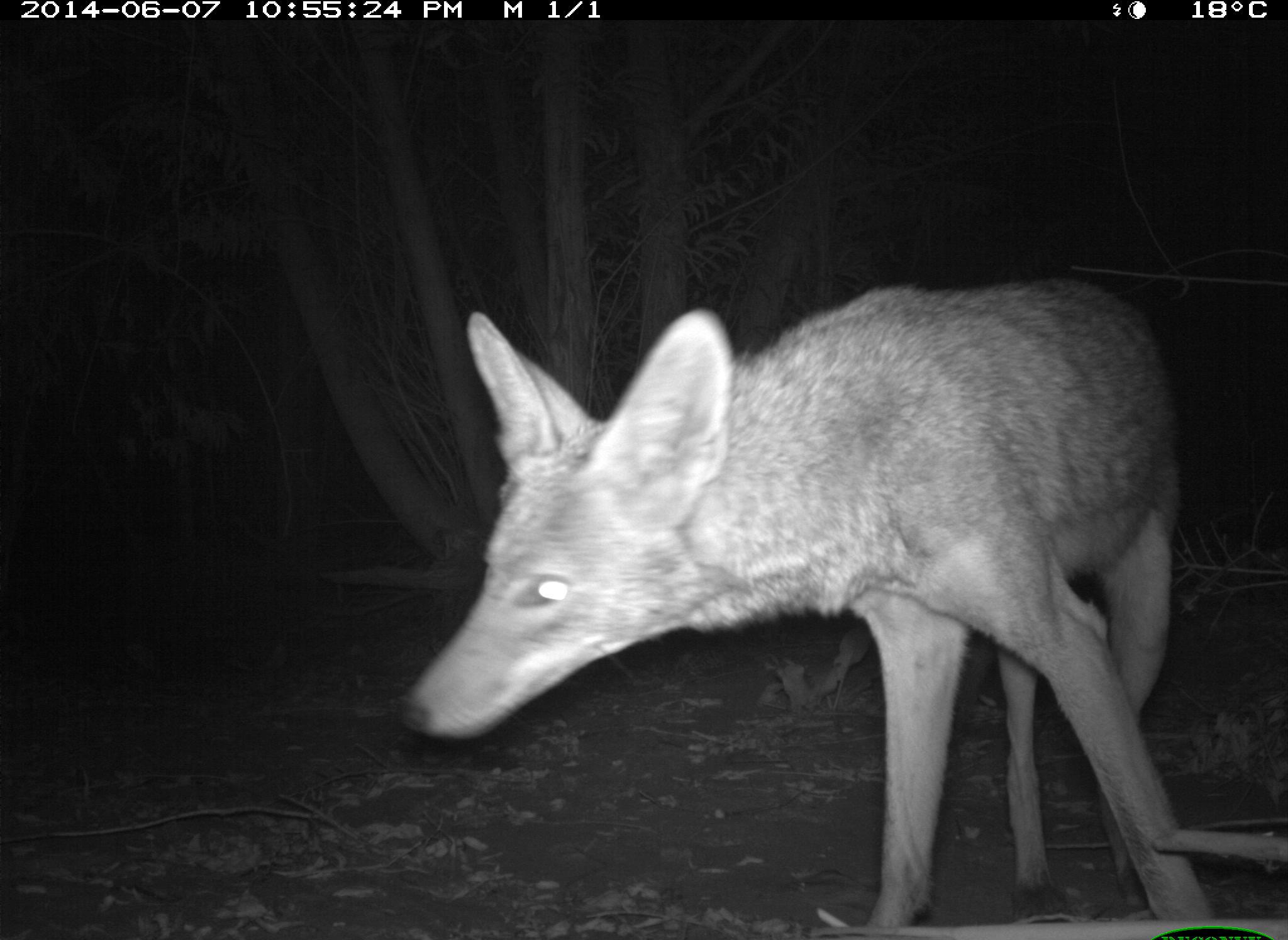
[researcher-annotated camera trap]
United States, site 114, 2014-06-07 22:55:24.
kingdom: Animalia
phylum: Chordata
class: Mammalia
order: Carnivora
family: Canidae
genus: Canis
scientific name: Canis latrans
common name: coyote